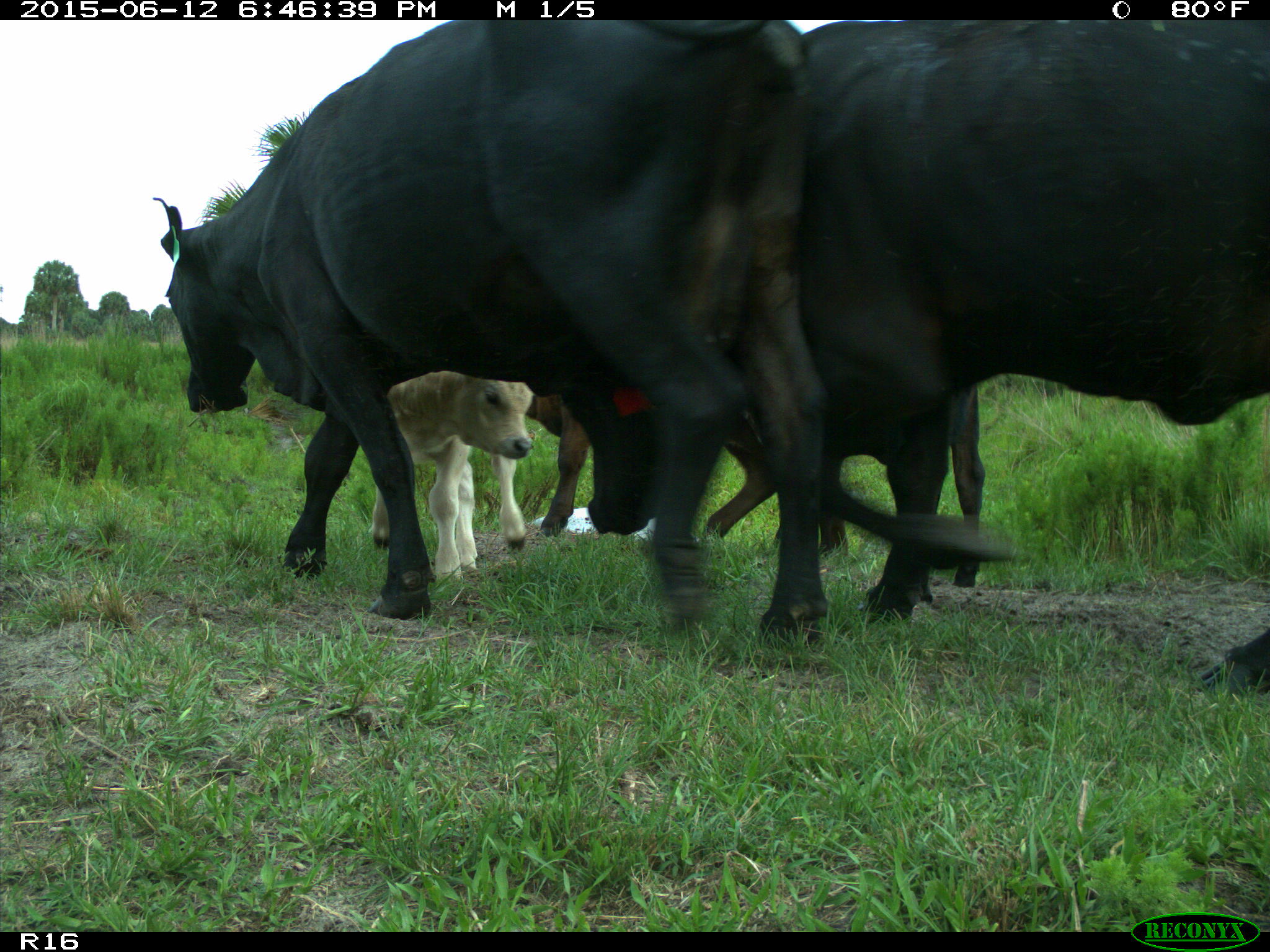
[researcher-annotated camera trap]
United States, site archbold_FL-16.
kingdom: Animalia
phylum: Chordata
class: Mammalia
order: Artiodactyla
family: Bovidae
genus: Bos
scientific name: Bos taurus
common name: domestic cow